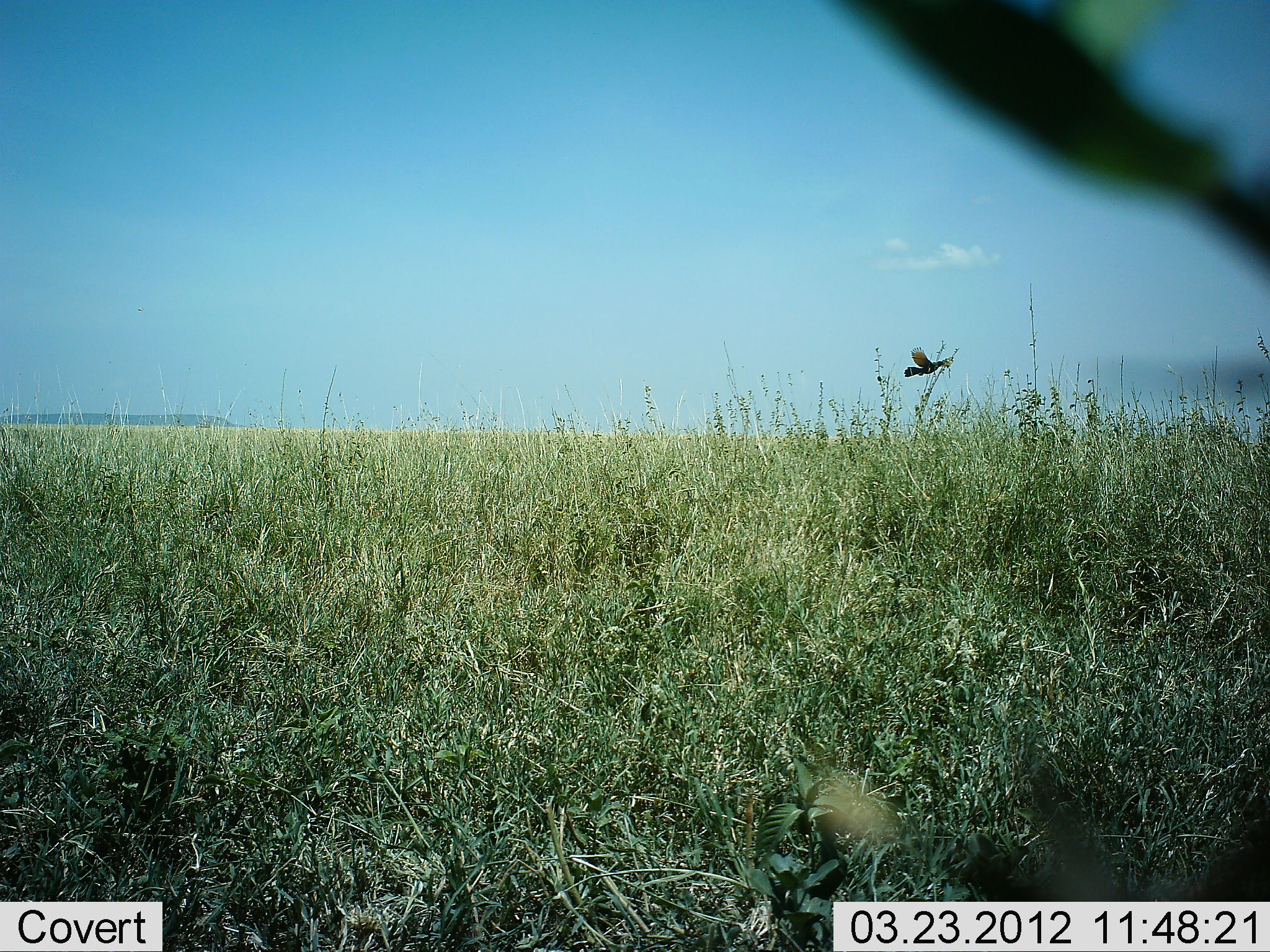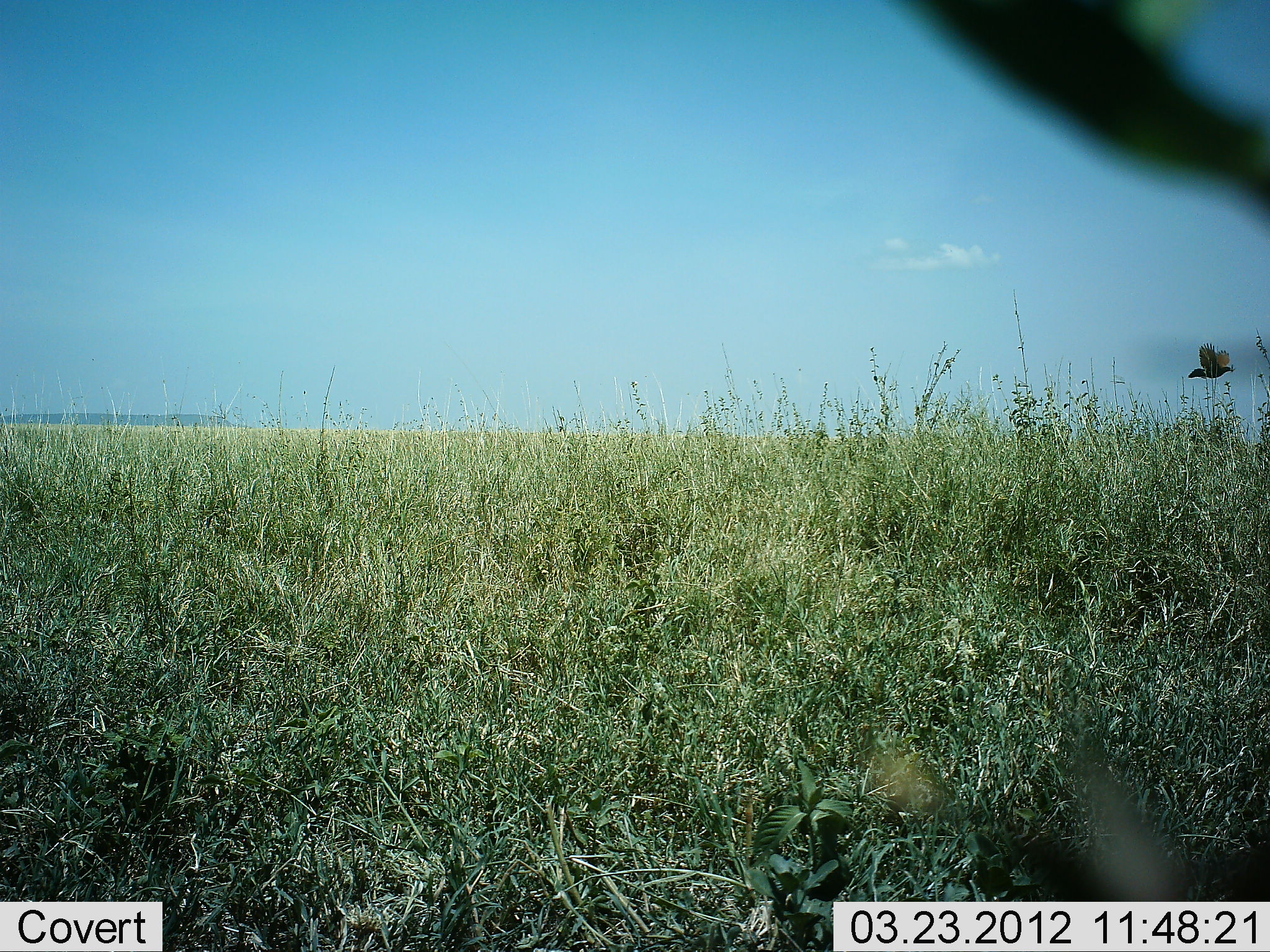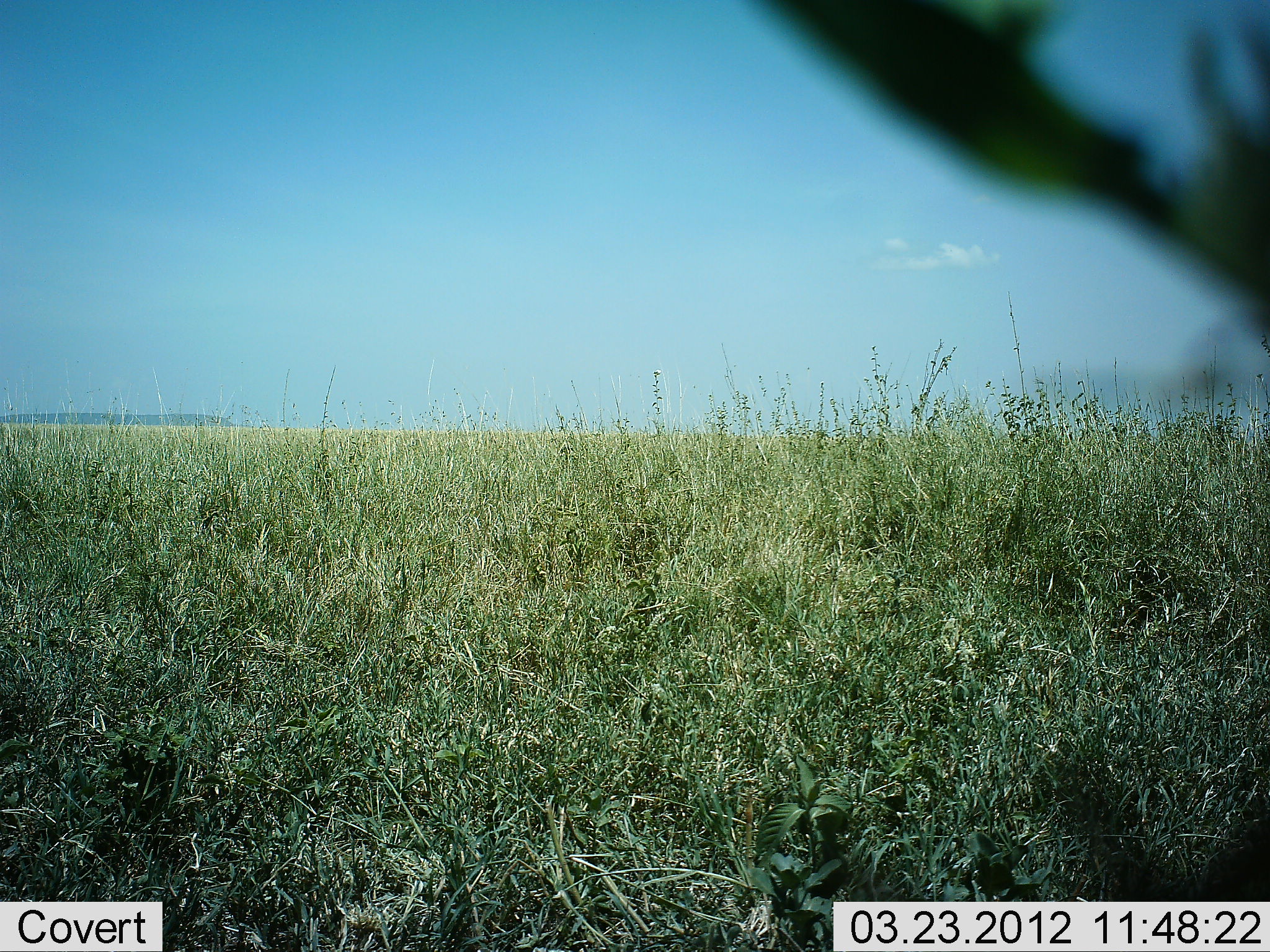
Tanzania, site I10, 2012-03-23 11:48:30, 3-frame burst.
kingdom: Animalia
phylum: Chordata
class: Aves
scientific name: Aves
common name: bird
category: otherbird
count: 1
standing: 0%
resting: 0%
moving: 100%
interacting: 0%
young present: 0%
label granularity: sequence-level